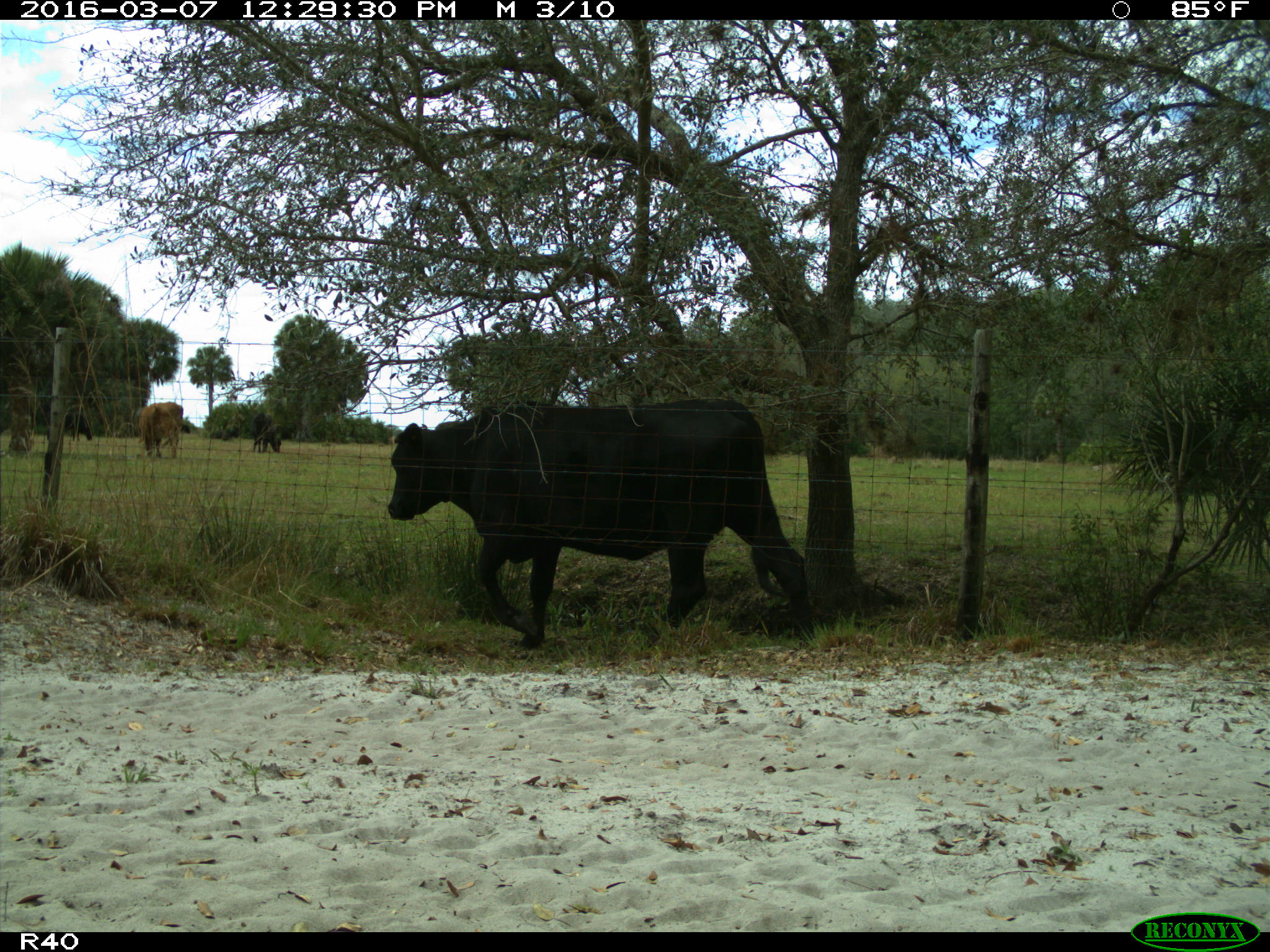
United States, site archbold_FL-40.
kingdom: Animalia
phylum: Chordata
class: Mammalia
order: Artiodactyla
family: Bovidae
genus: Bos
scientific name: Bos taurus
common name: domestic cow